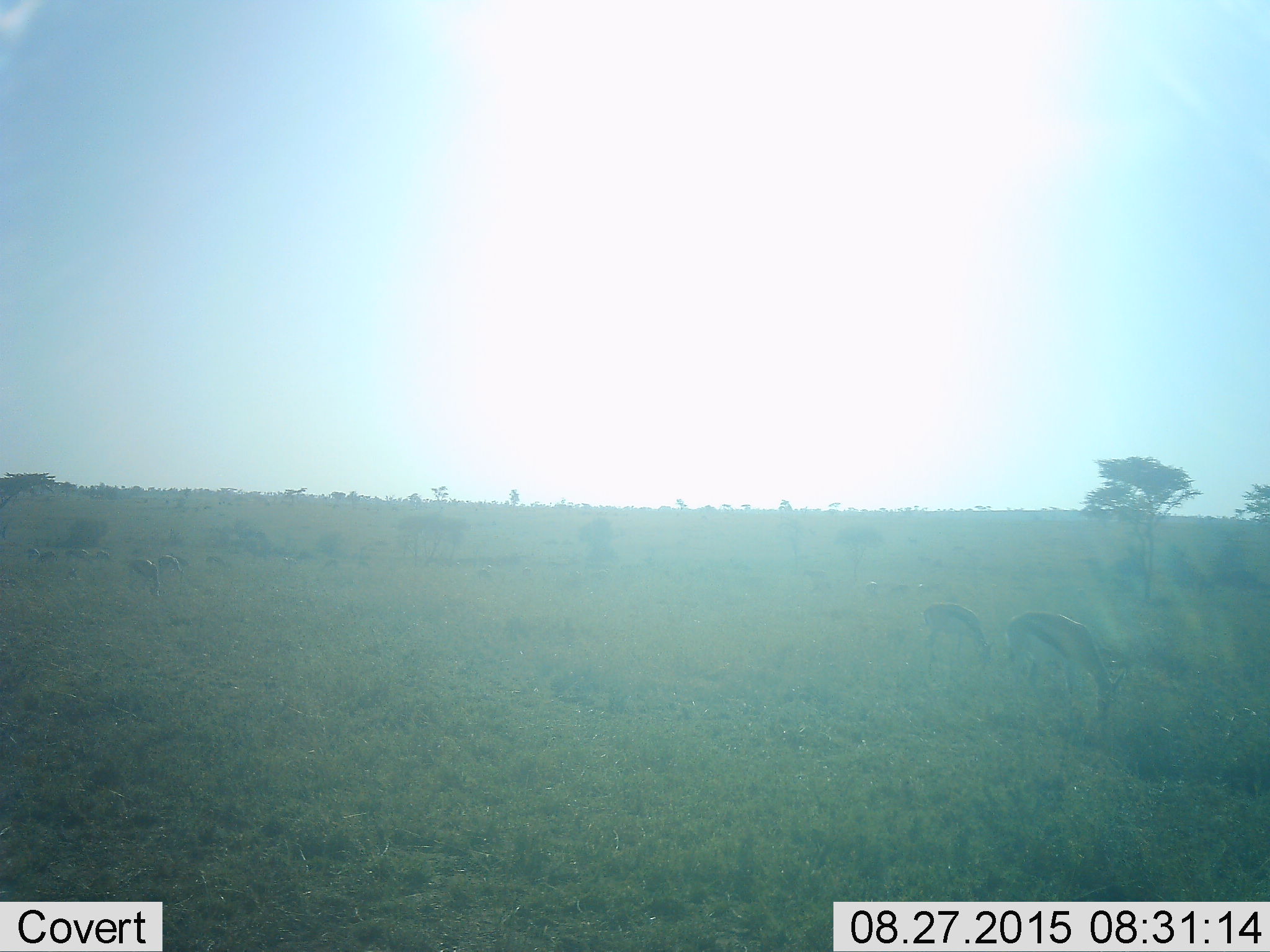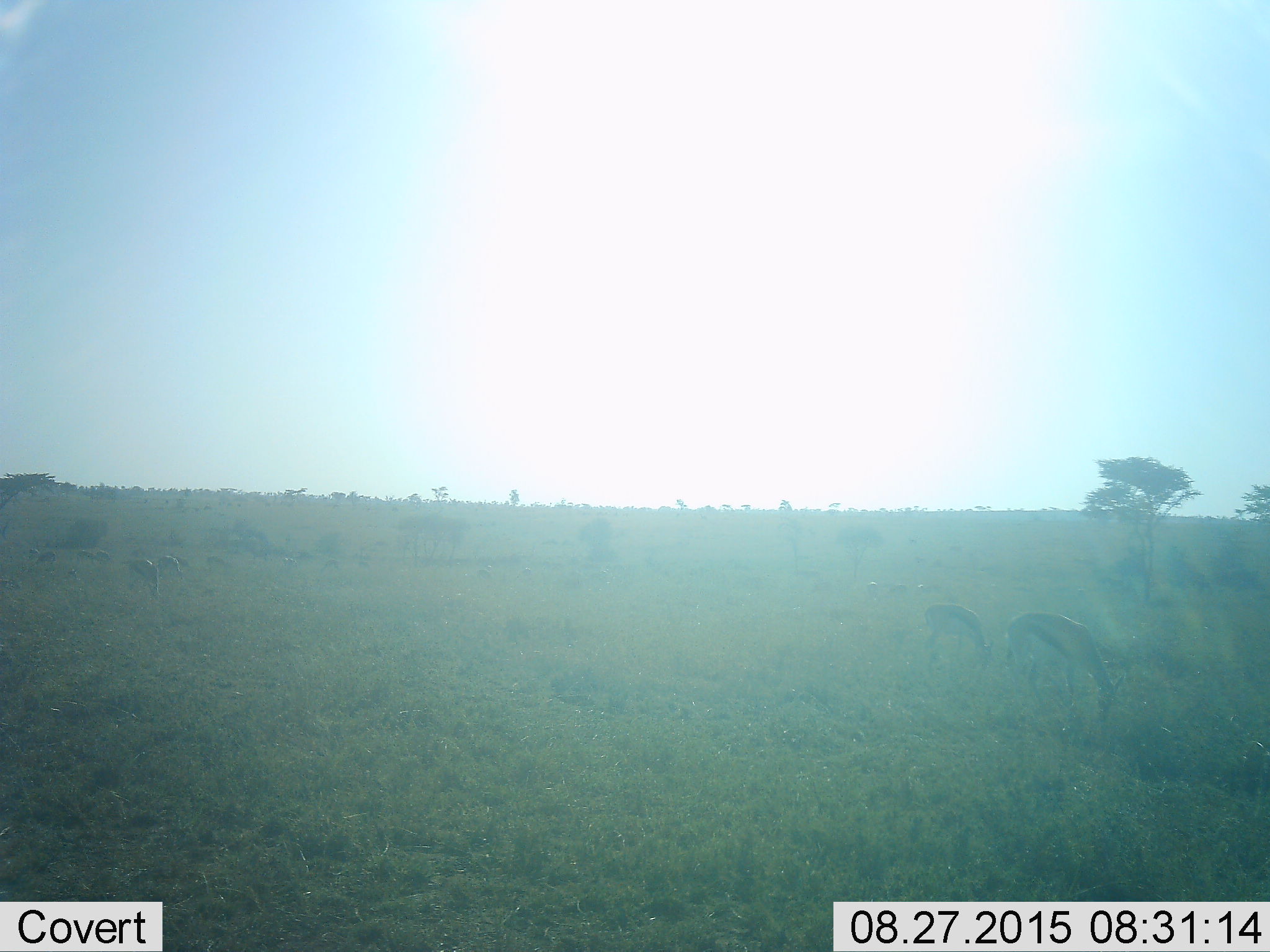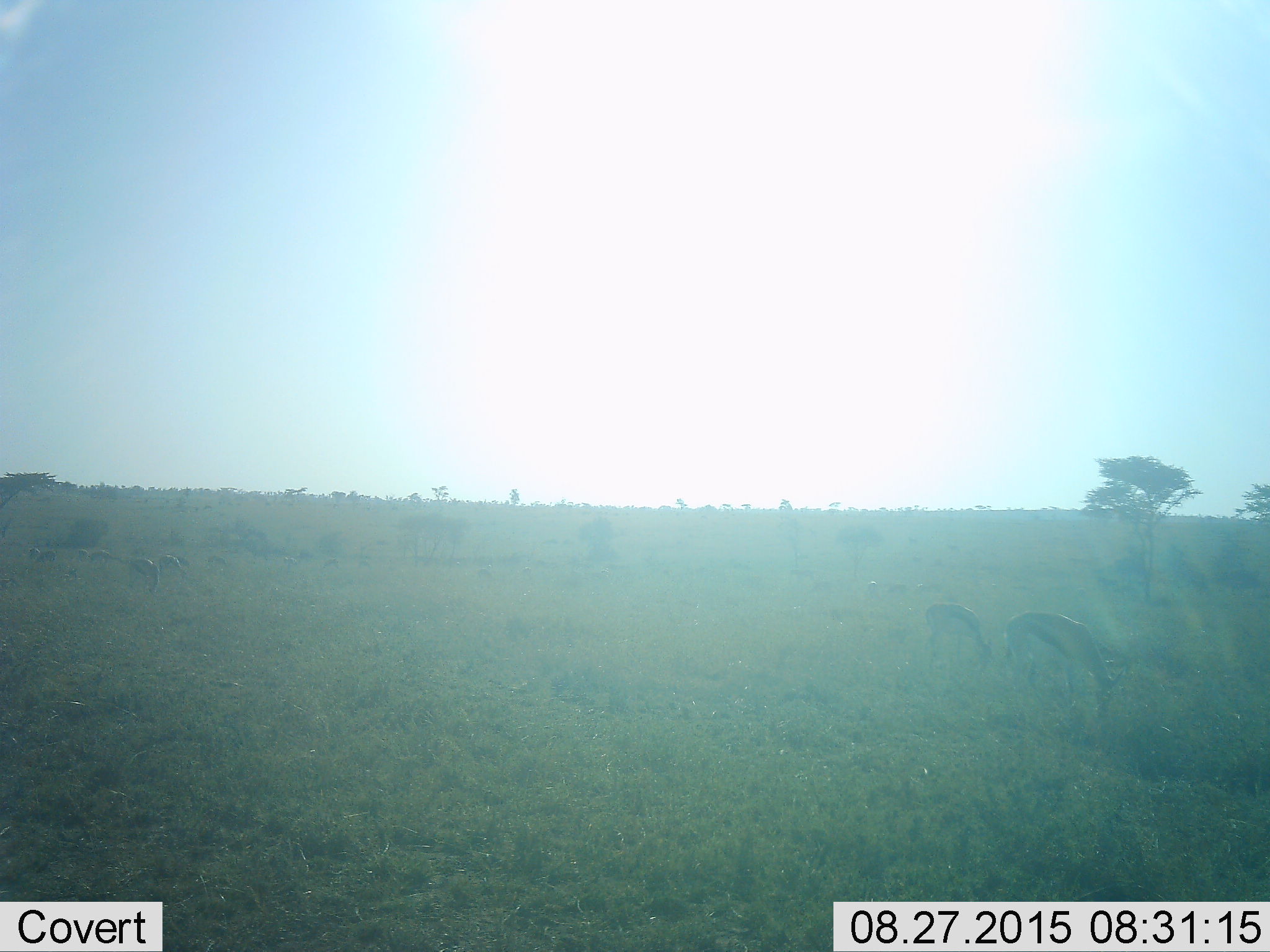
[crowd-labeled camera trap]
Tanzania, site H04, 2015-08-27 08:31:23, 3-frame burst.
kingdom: Animalia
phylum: Chordata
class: Mammalia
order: Artiodactyla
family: Bovidae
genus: Eudorcas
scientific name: Eudorcas thomsonii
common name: thomson's gazelle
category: gazellethomsons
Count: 11-50.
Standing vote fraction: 62%.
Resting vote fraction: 0%.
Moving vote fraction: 25%.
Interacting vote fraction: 0%.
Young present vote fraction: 25%.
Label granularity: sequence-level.